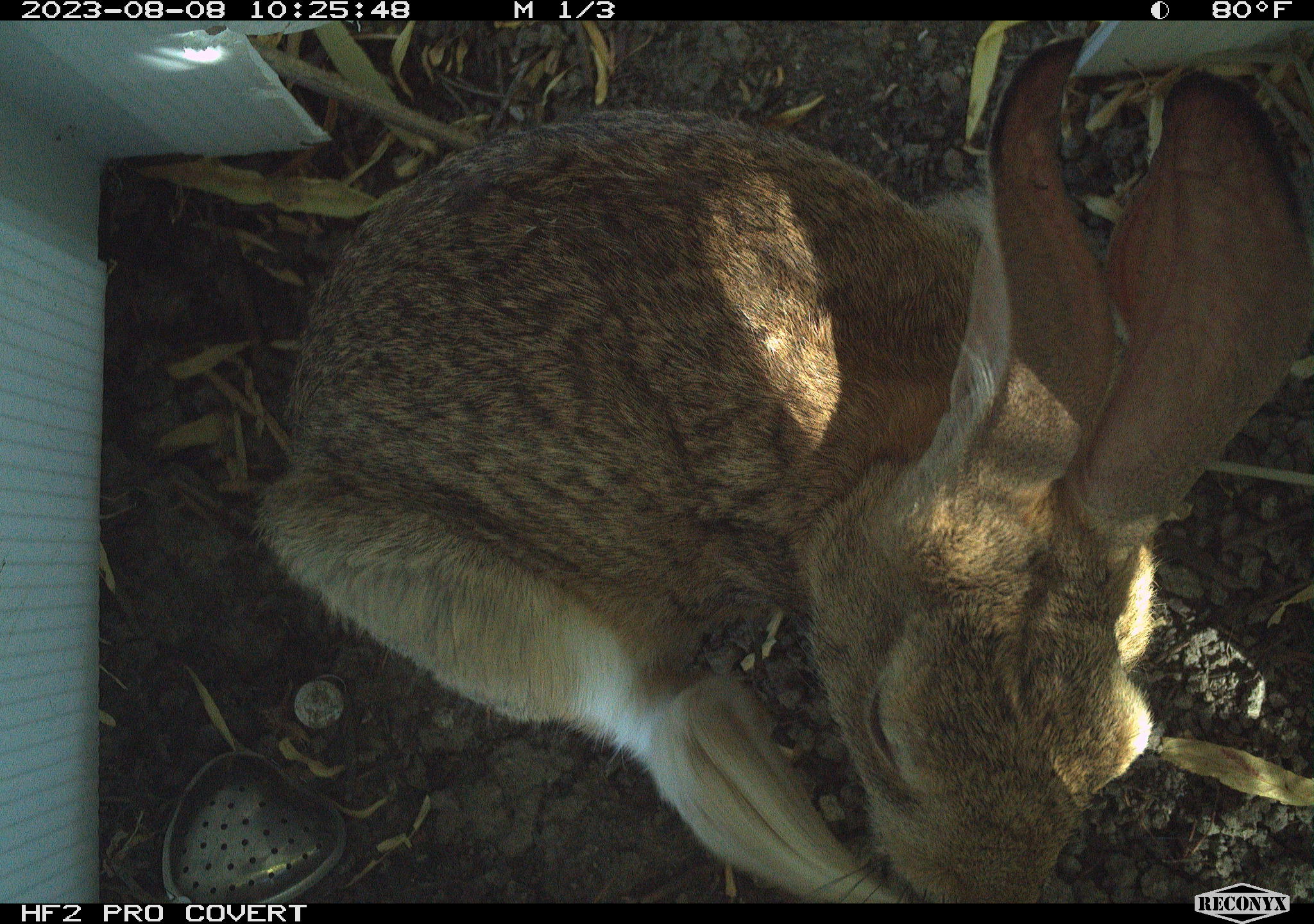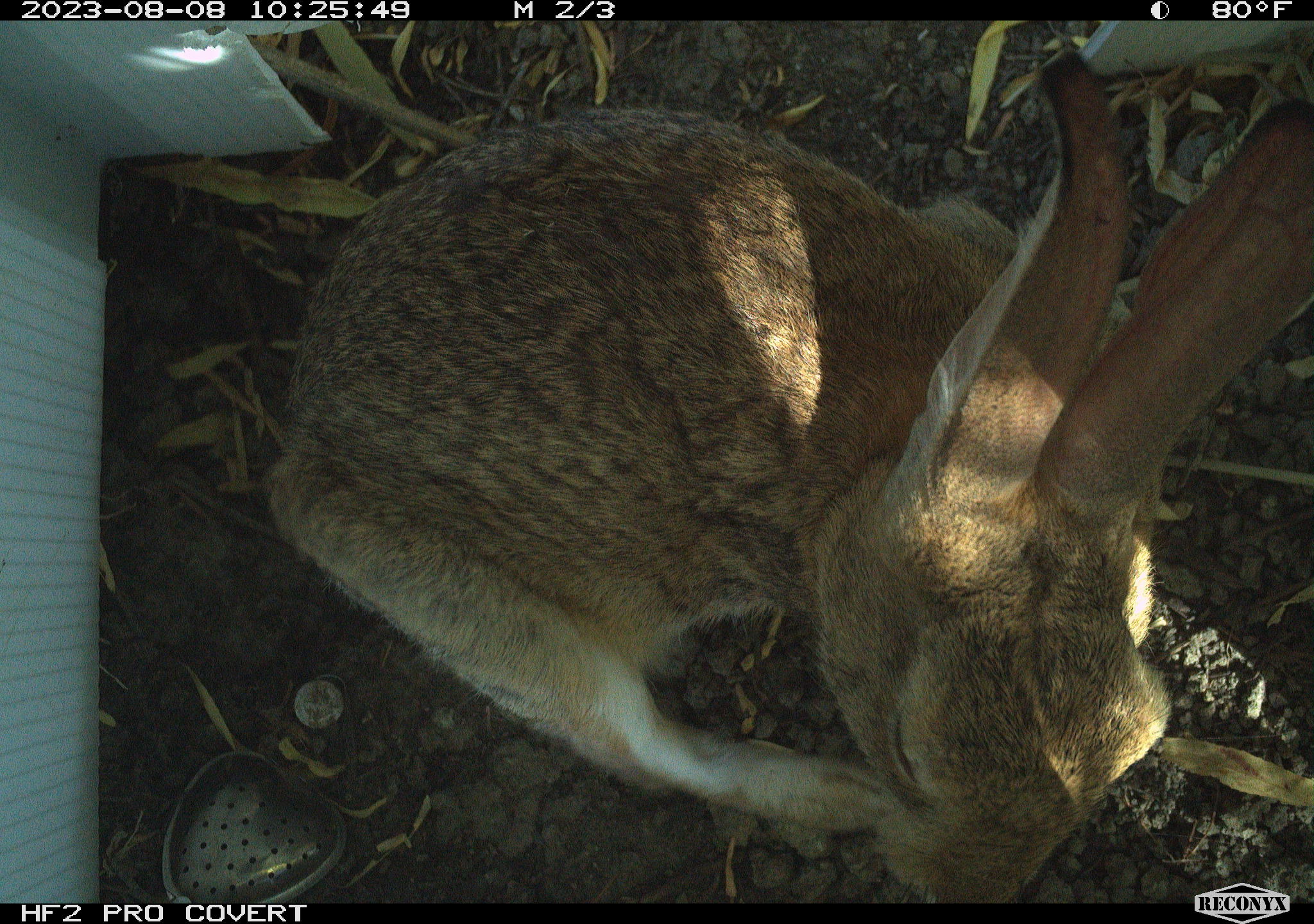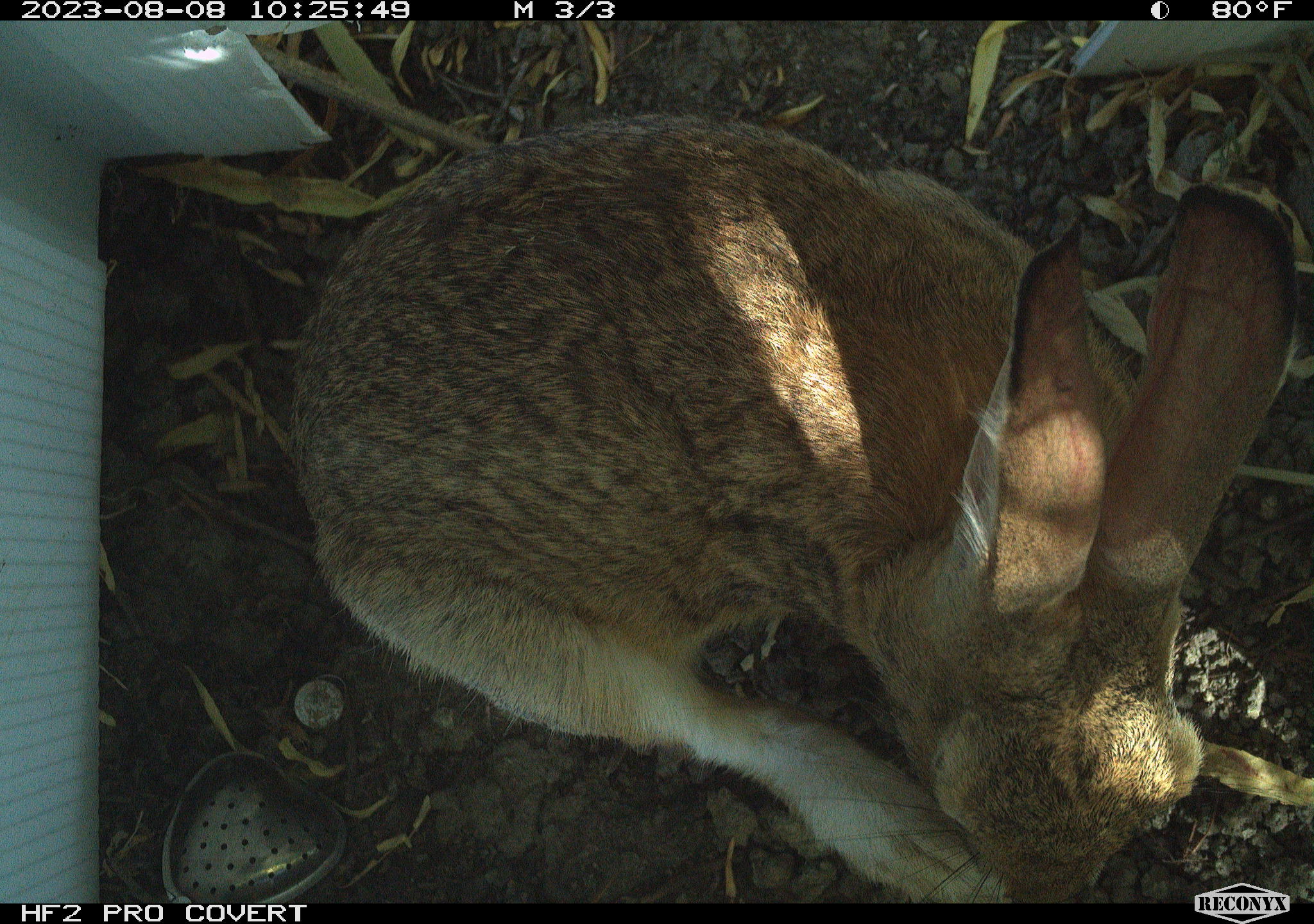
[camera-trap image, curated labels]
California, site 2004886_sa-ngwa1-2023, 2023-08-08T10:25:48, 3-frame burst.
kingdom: Animalia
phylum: Chordata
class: Mammalia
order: Lagomorpha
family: Leporidae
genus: Sylvilagus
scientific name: Sylvilagus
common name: cottontail rabbits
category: sylvilagus species